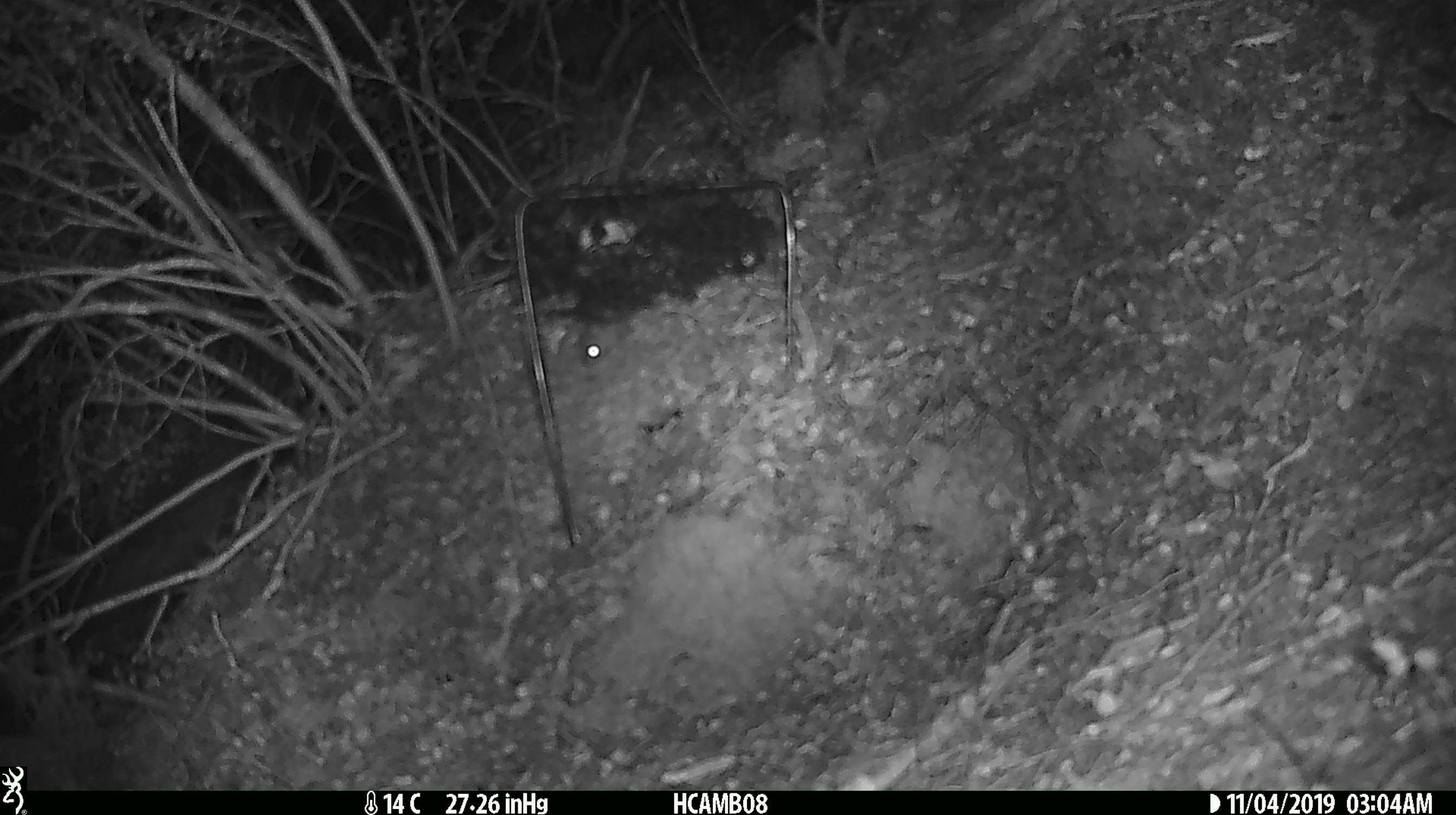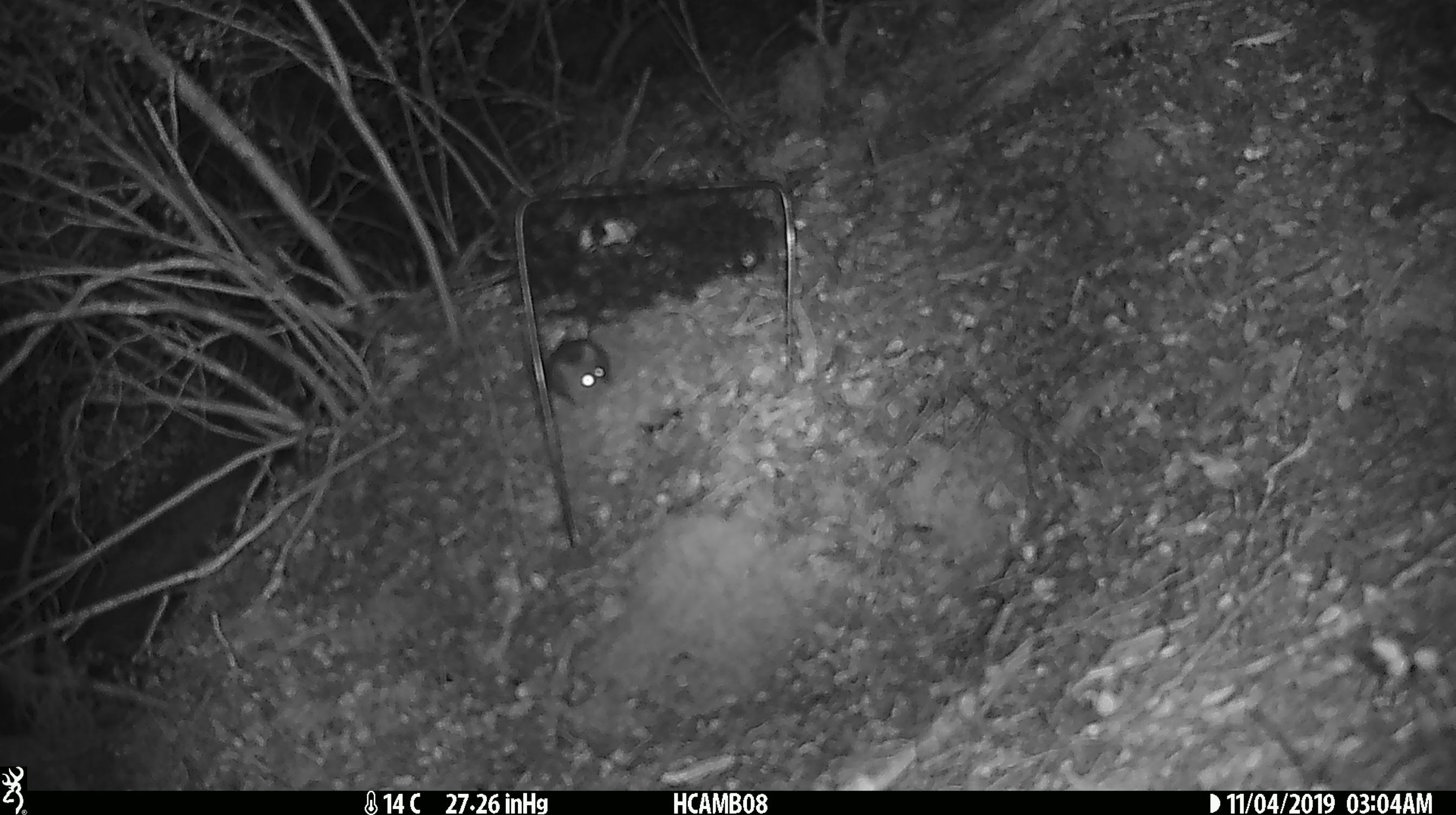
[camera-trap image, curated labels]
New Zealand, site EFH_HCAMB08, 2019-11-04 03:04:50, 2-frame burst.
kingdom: Animalia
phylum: Chordata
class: Mammalia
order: Rodentia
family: Muridae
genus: Mus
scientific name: Mus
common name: mouse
Mouse (Mus).